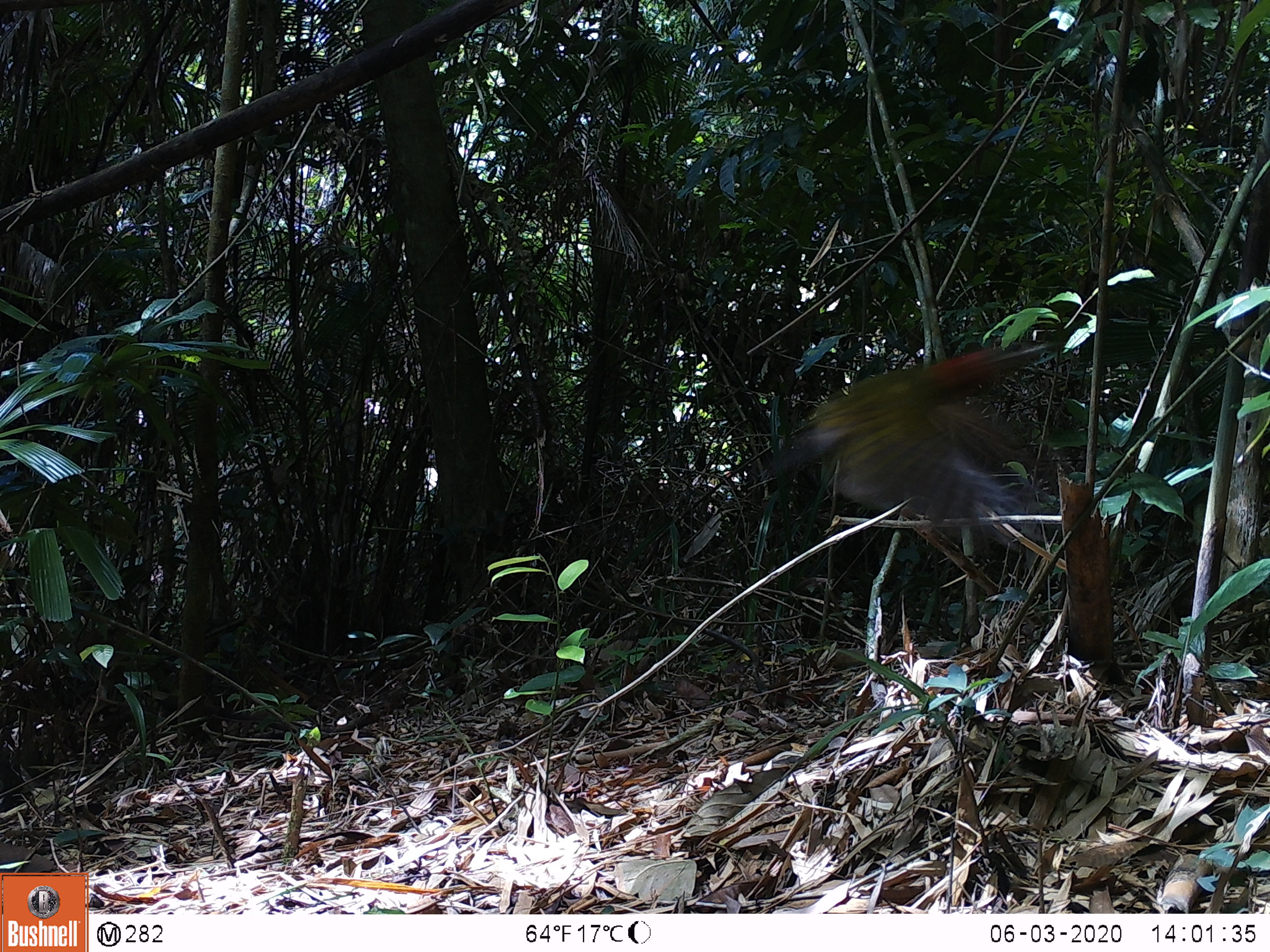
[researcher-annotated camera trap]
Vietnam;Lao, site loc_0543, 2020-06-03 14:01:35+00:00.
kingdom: Animalia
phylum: Chordata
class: Aves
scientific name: Aves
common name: bird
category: unidentified bird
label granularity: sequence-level